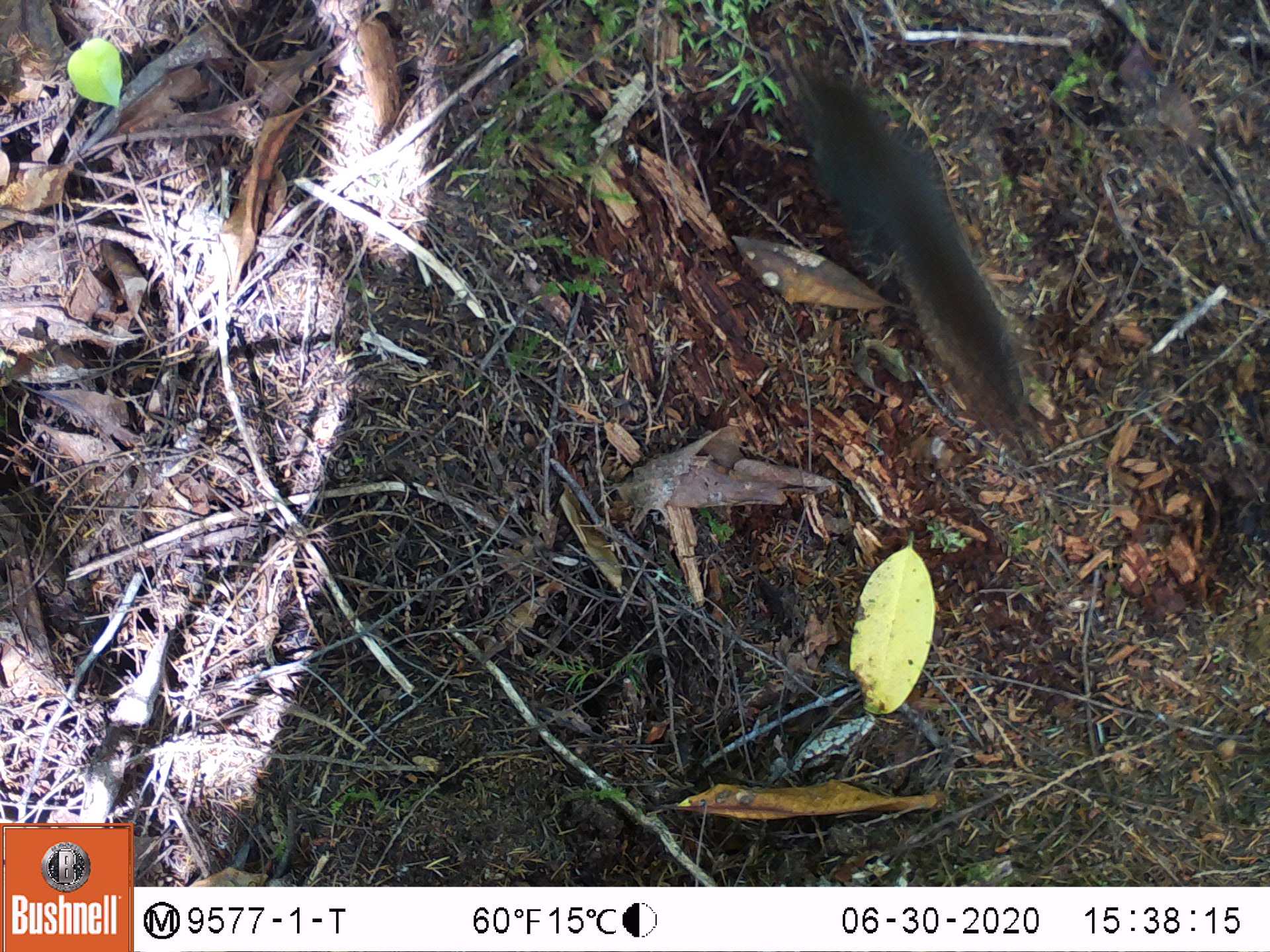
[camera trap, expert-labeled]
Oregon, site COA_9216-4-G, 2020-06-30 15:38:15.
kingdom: Animalia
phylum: Chordata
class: Mammalia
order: Rodentia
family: Sciuridae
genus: Tamiasciurus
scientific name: Tamiasciurus douglasii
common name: douglas squirrel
Douglas squirrel (Tamiasciurus douglasii).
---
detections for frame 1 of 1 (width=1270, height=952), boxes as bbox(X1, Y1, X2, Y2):
douglas squirrel: bbox(798, 69, 1033, 425)